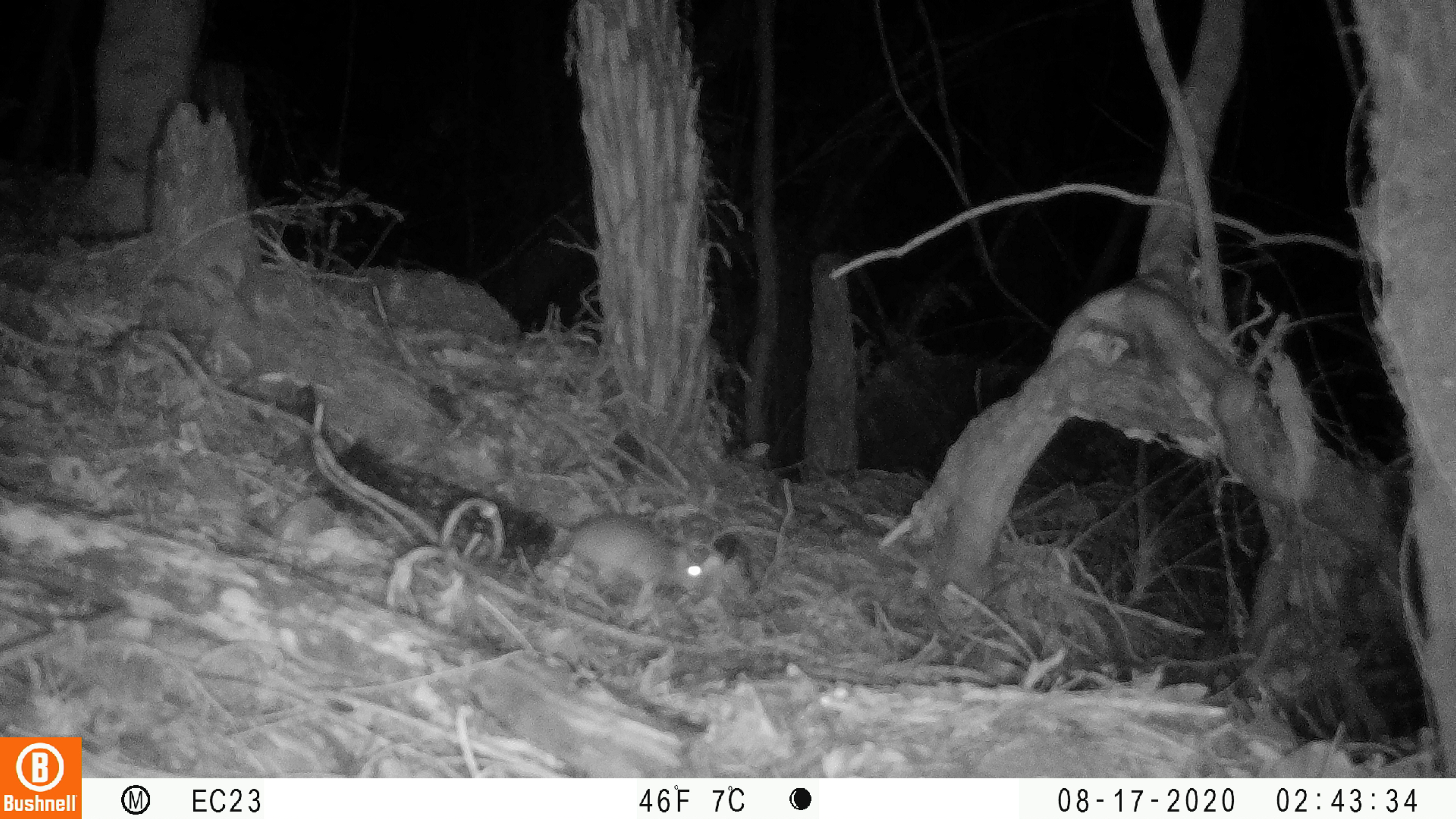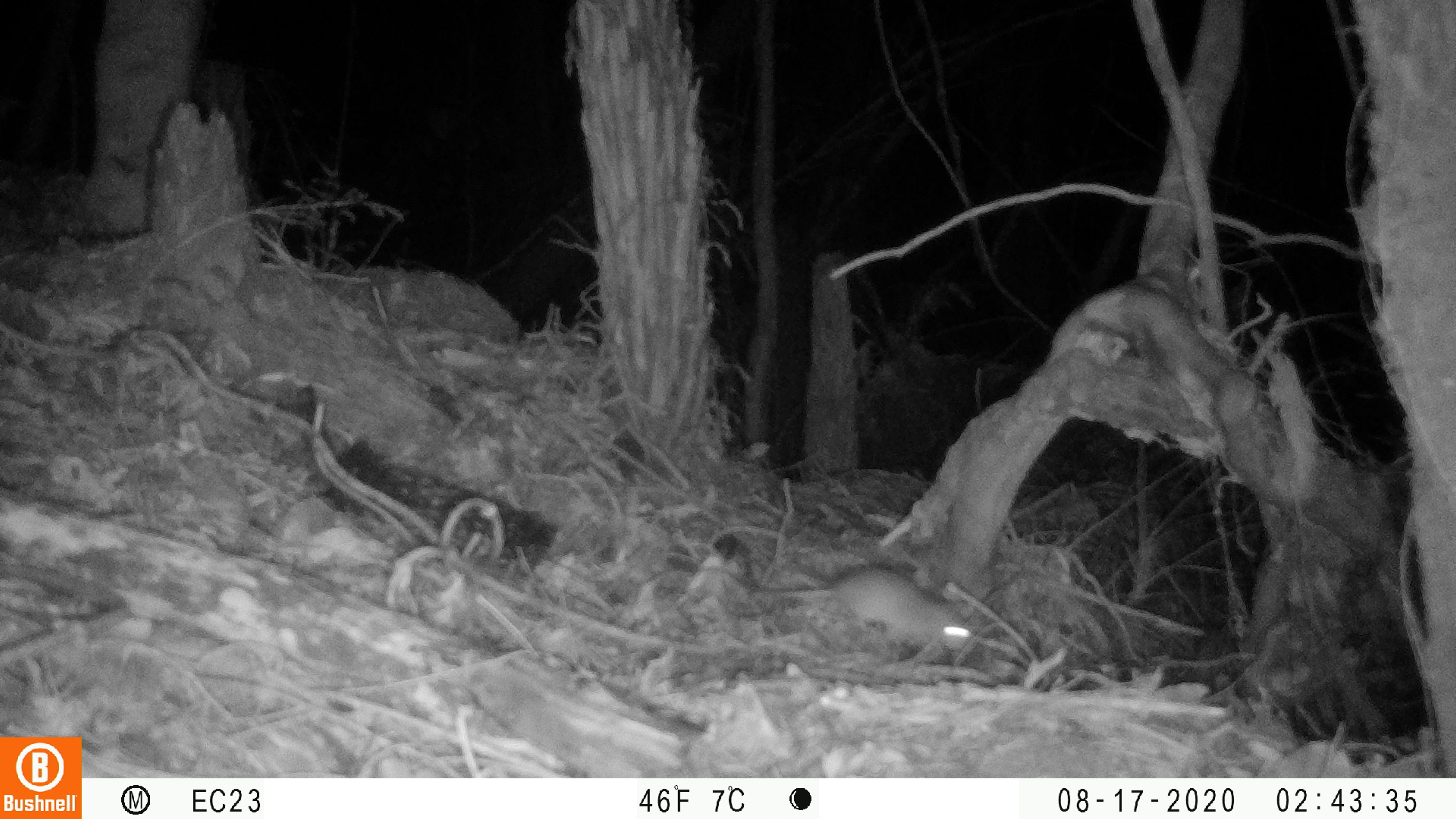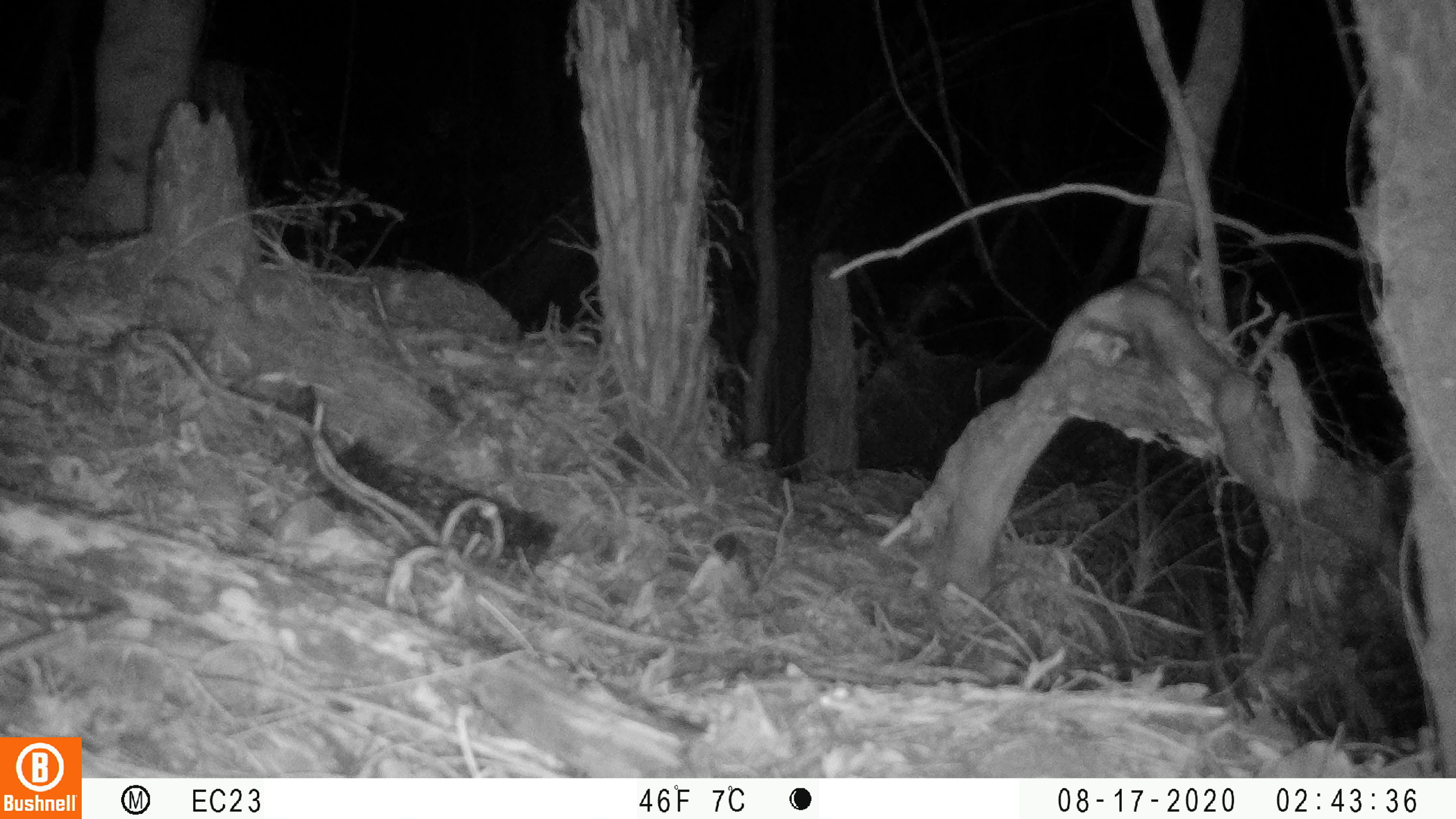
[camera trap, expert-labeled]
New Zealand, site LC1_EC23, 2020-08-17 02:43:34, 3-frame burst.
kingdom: Animalia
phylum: Chordata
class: Mammalia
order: Rodentia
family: Muridae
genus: Rattus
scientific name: Rattus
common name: rat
Rat (Rattus).